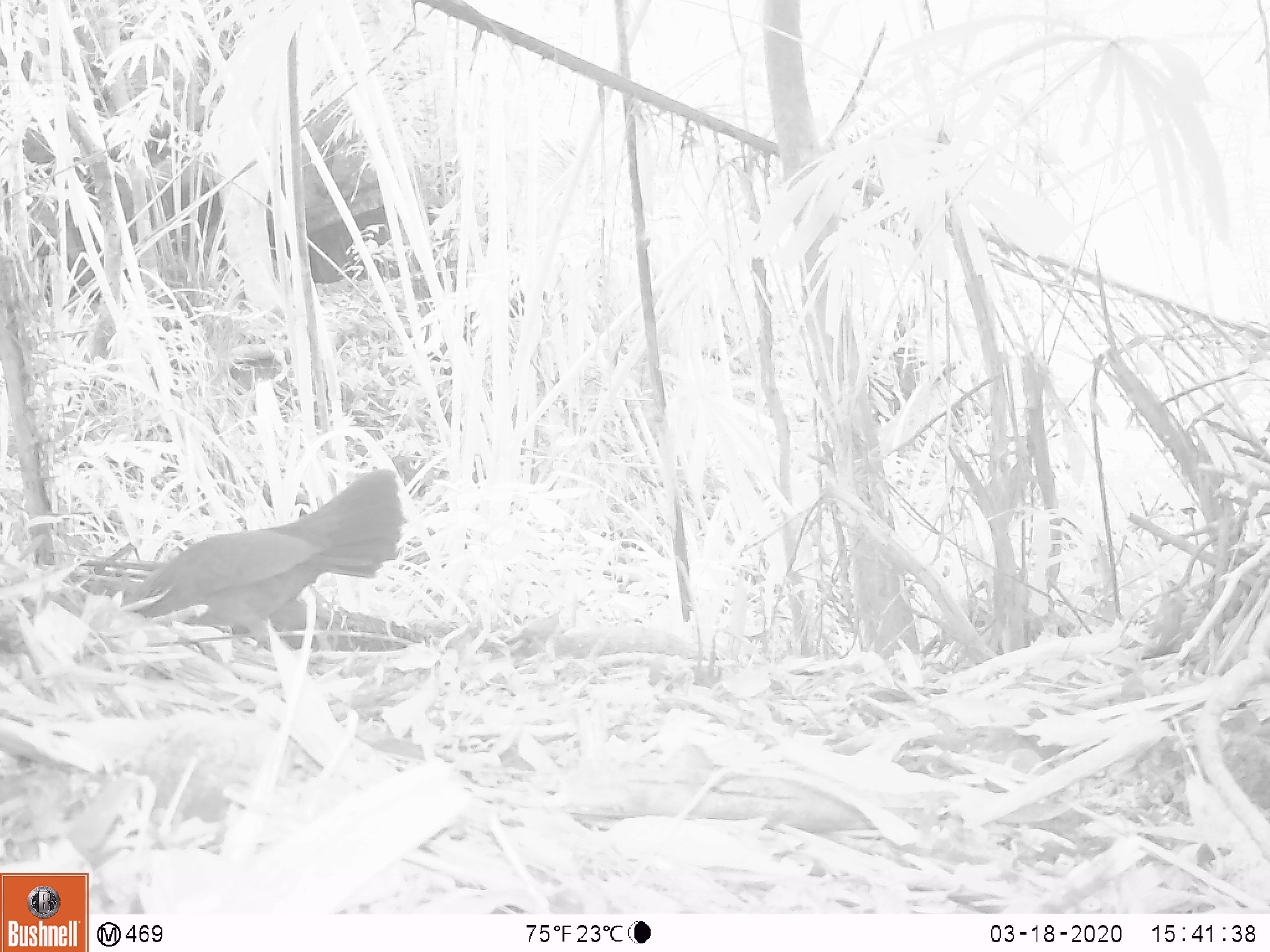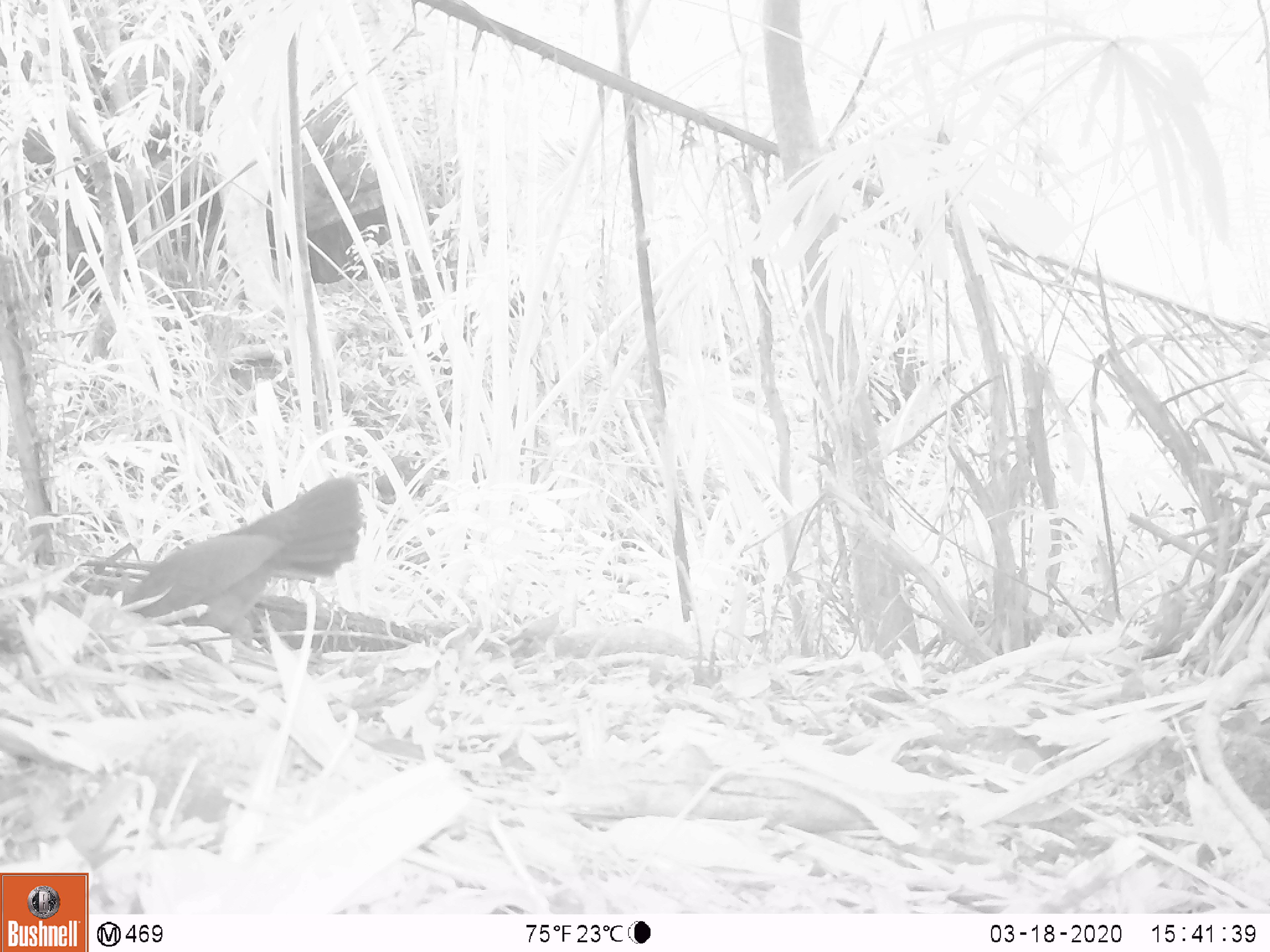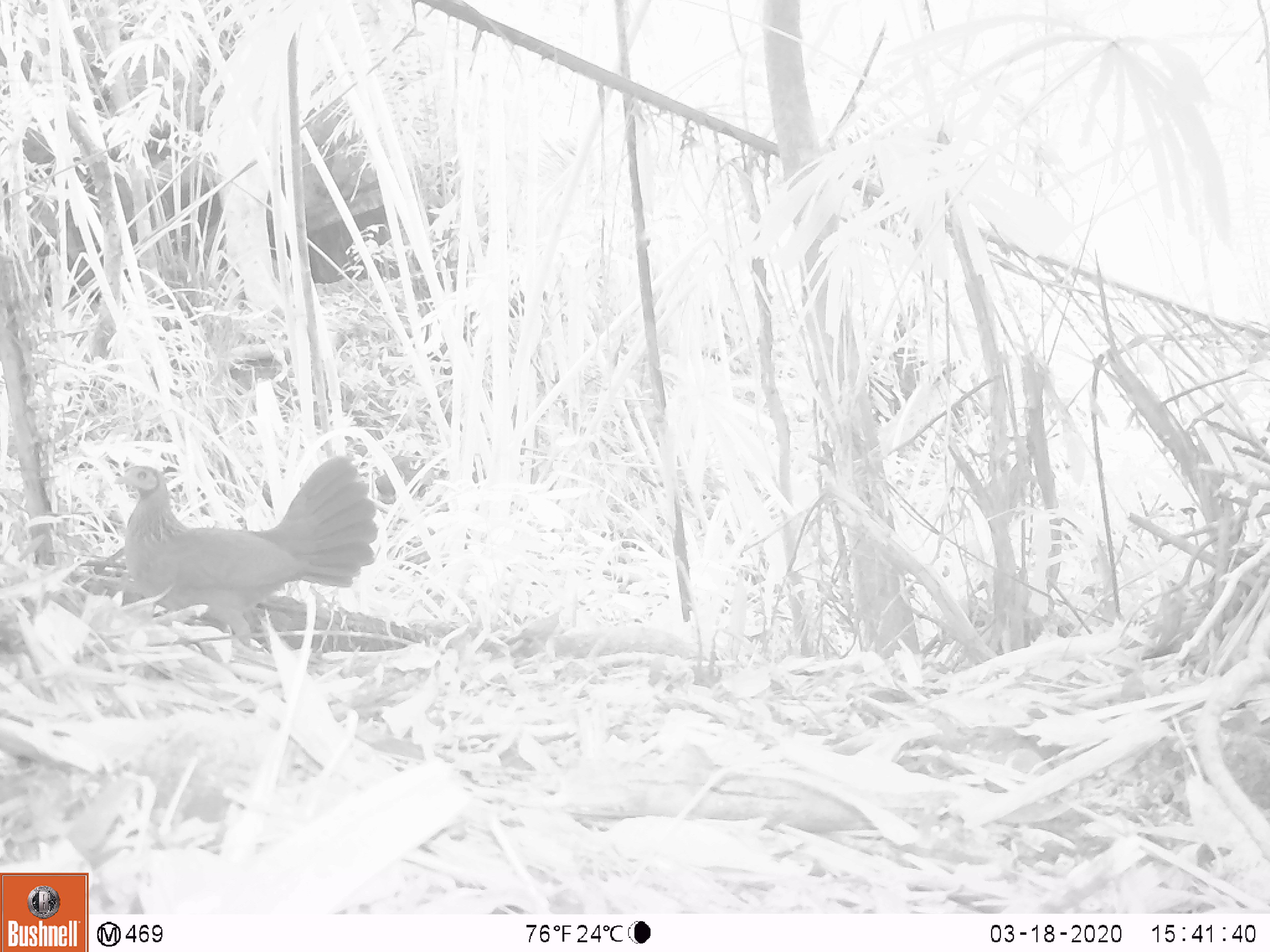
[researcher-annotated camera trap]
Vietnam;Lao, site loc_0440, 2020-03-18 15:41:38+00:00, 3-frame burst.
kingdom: Animalia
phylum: Chordata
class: Aves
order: Galliformes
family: Phasianidae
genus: Gallus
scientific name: Gallus gallus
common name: red junglefowl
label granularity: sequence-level